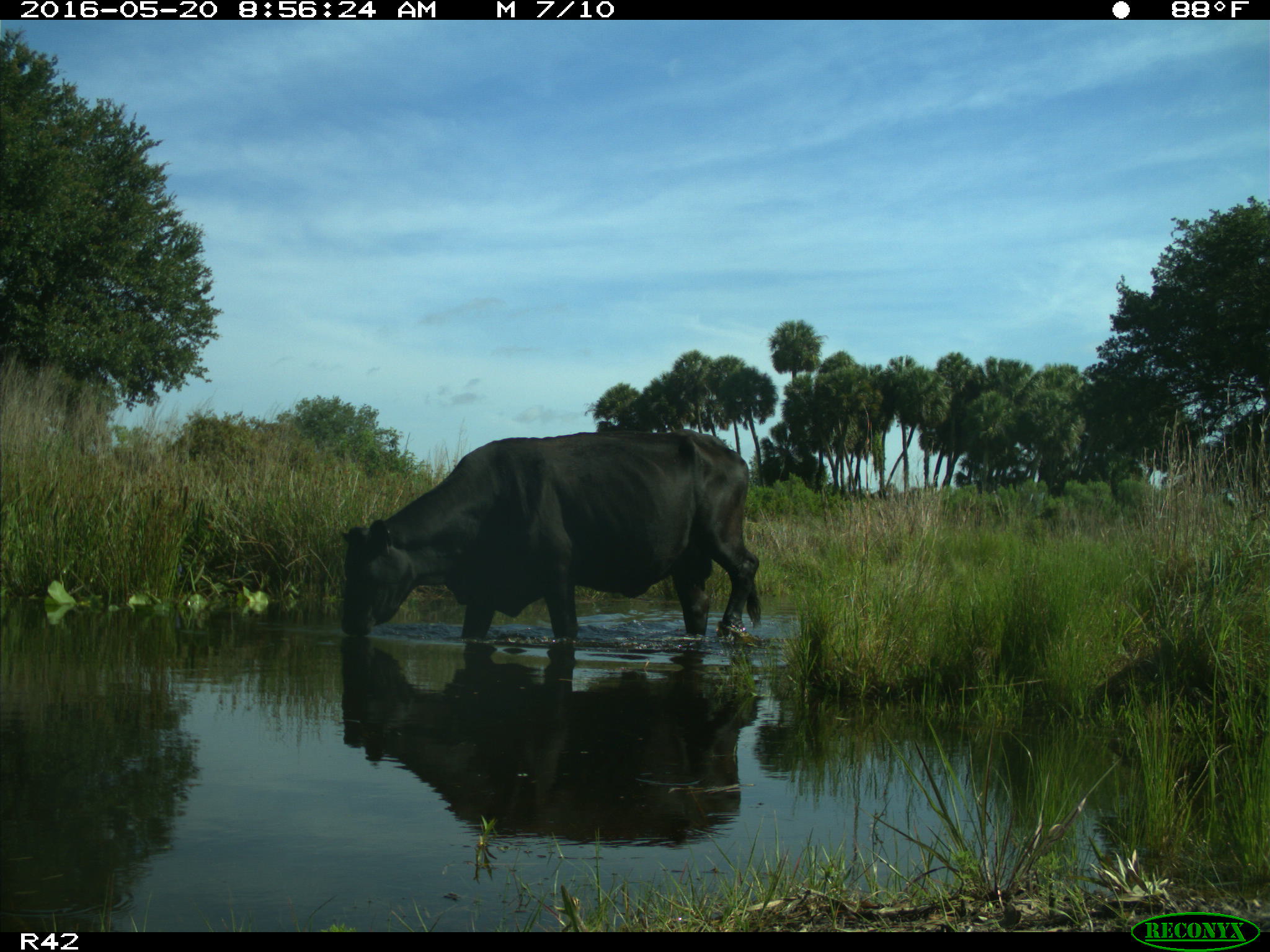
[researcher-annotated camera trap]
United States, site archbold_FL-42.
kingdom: Animalia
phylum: Chordata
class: Mammalia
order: Artiodactyla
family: Bovidae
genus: Bos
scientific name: Bos taurus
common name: domestic cow